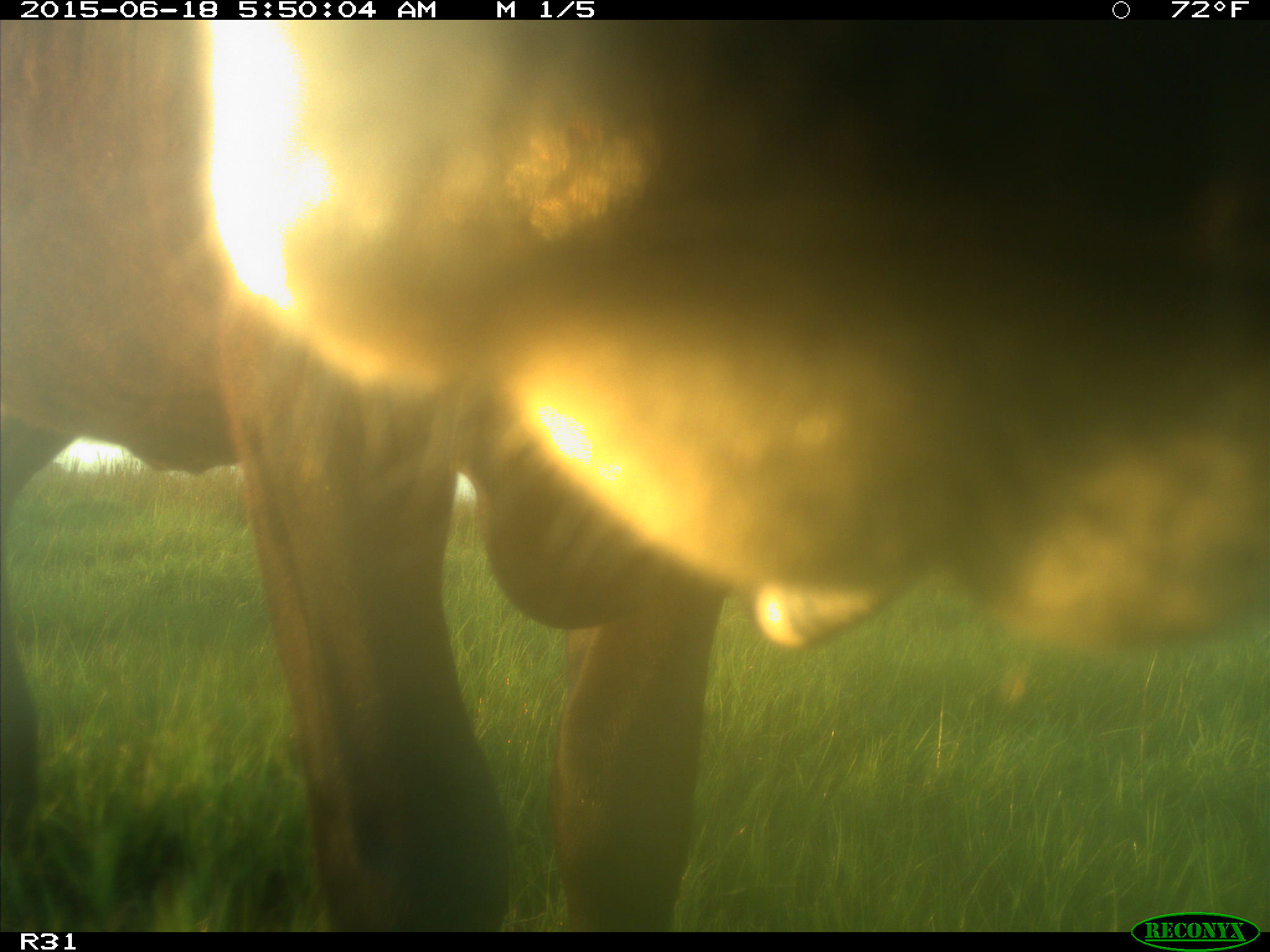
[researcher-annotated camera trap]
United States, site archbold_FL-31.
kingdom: Animalia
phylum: Chordata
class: Mammalia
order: Artiodactyla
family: Bovidae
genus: Bos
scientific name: Bos taurus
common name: domestic cow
Bos taurus (domestic cow).